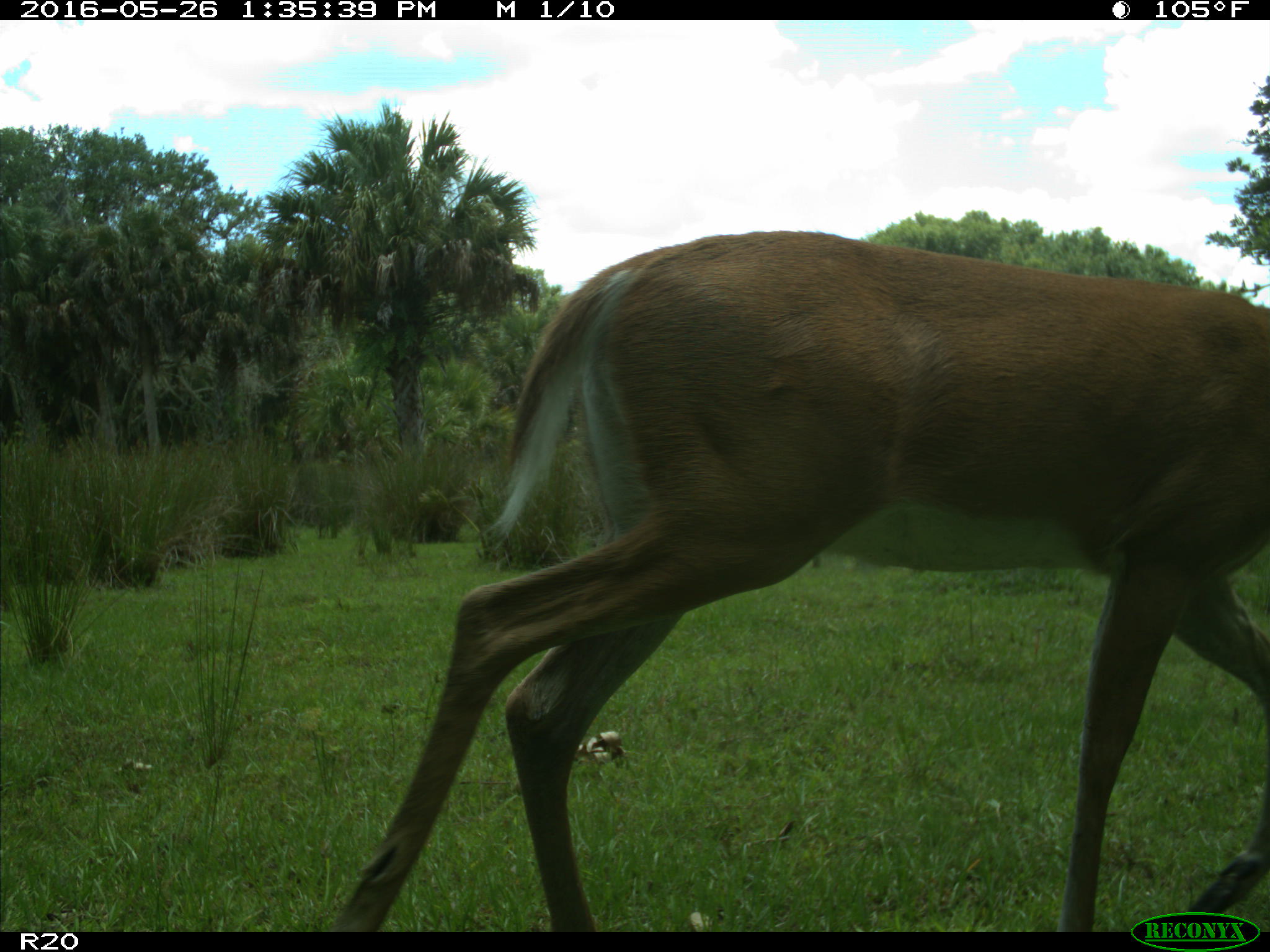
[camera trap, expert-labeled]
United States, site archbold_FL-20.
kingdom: Animalia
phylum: Chordata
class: Mammalia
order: Artiodactyla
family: Cervidae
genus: Odocoileus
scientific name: Odocoileus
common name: deer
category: unidentified deer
Unidentified deer (deer) (Odocoileus).